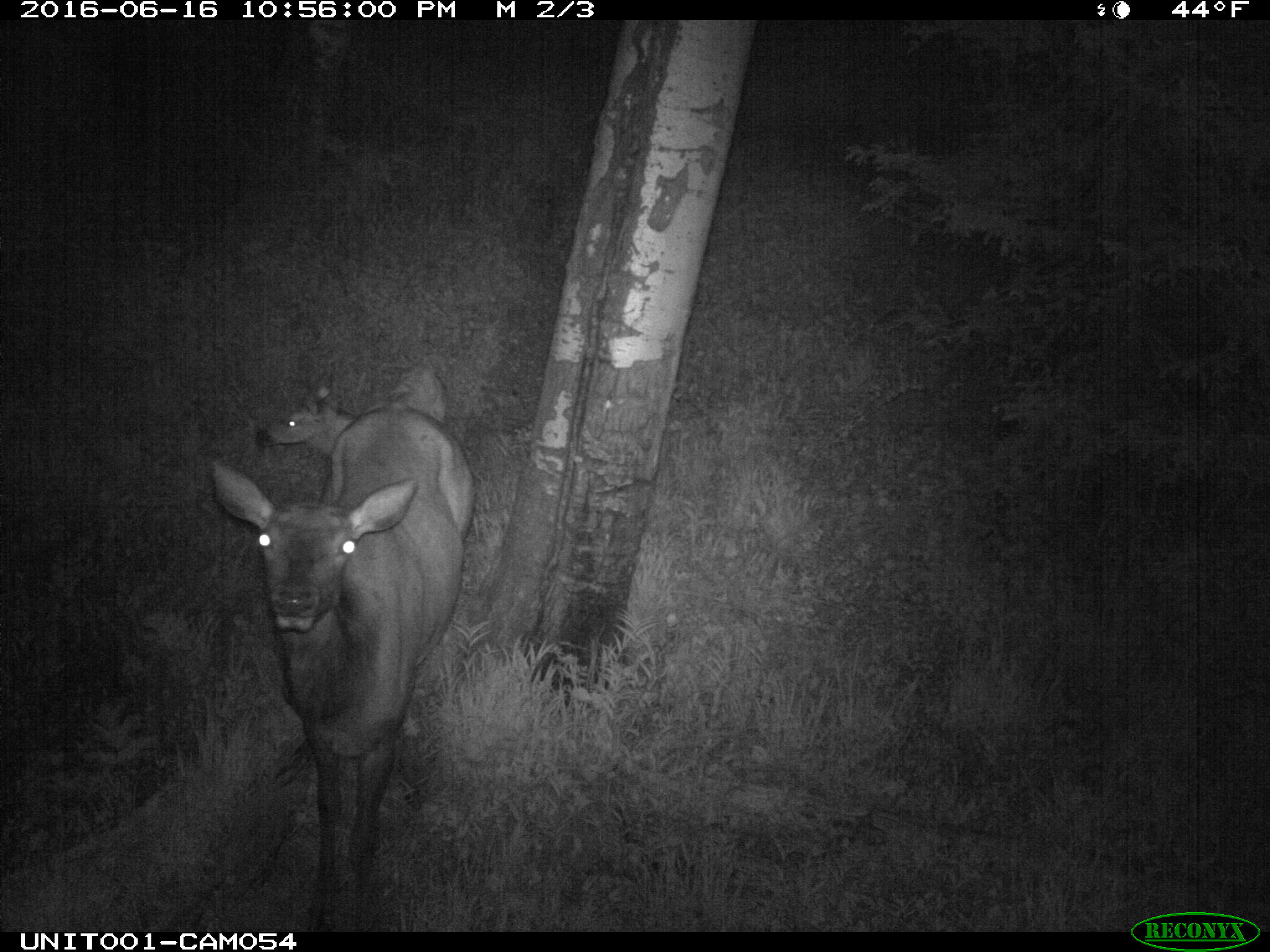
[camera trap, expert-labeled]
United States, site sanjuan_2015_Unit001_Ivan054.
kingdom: Animalia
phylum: Chordata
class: Mammalia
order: Artiodactyla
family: Cervidae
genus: Cervus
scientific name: Cervus elaphus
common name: red deer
Cervus elaphus (red deer).